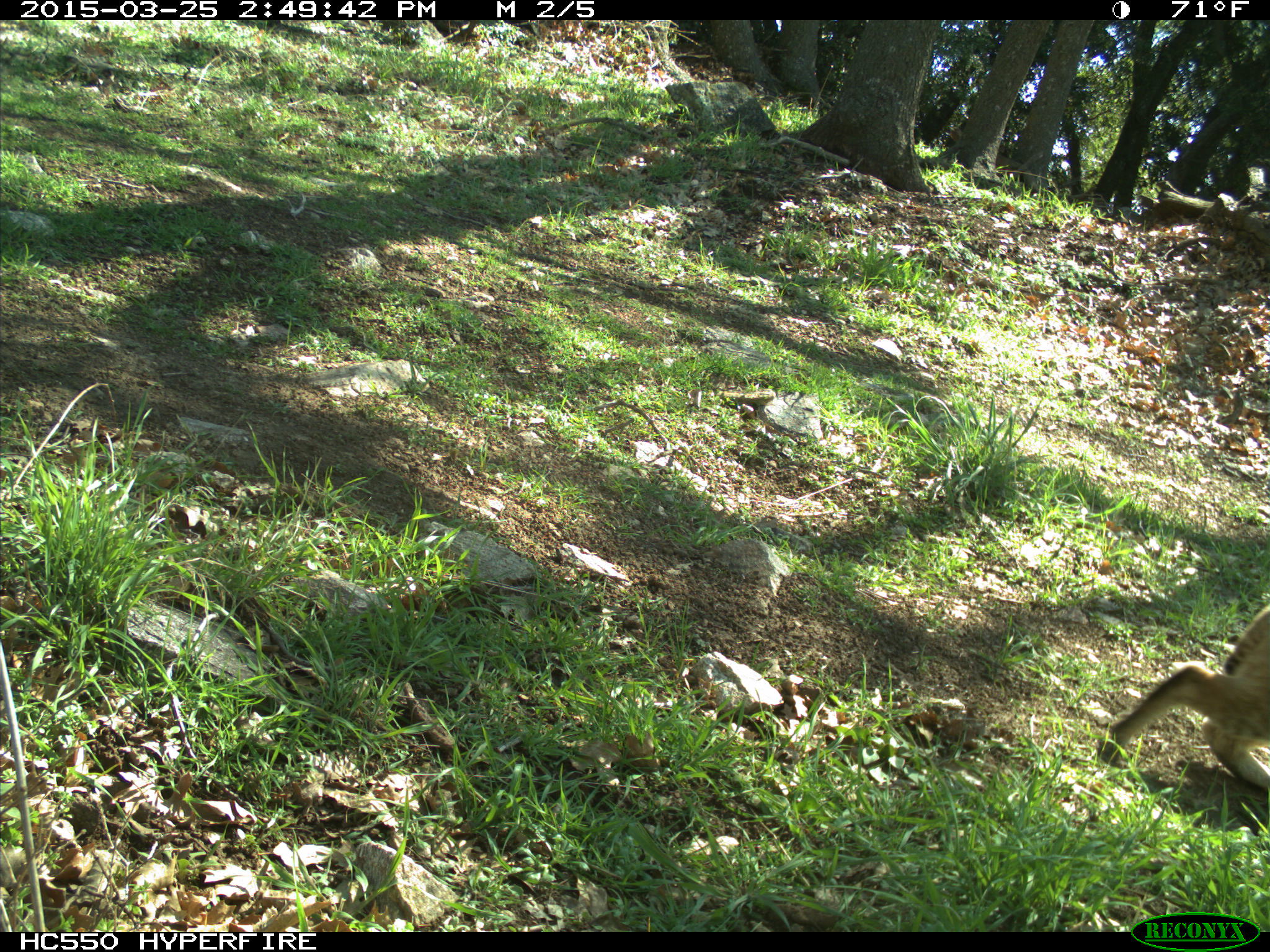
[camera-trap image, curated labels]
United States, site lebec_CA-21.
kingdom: Animalia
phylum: Chordata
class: Mammalia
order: Carnivora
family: Felidae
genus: Lynx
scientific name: Lynx rufus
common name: bobcat